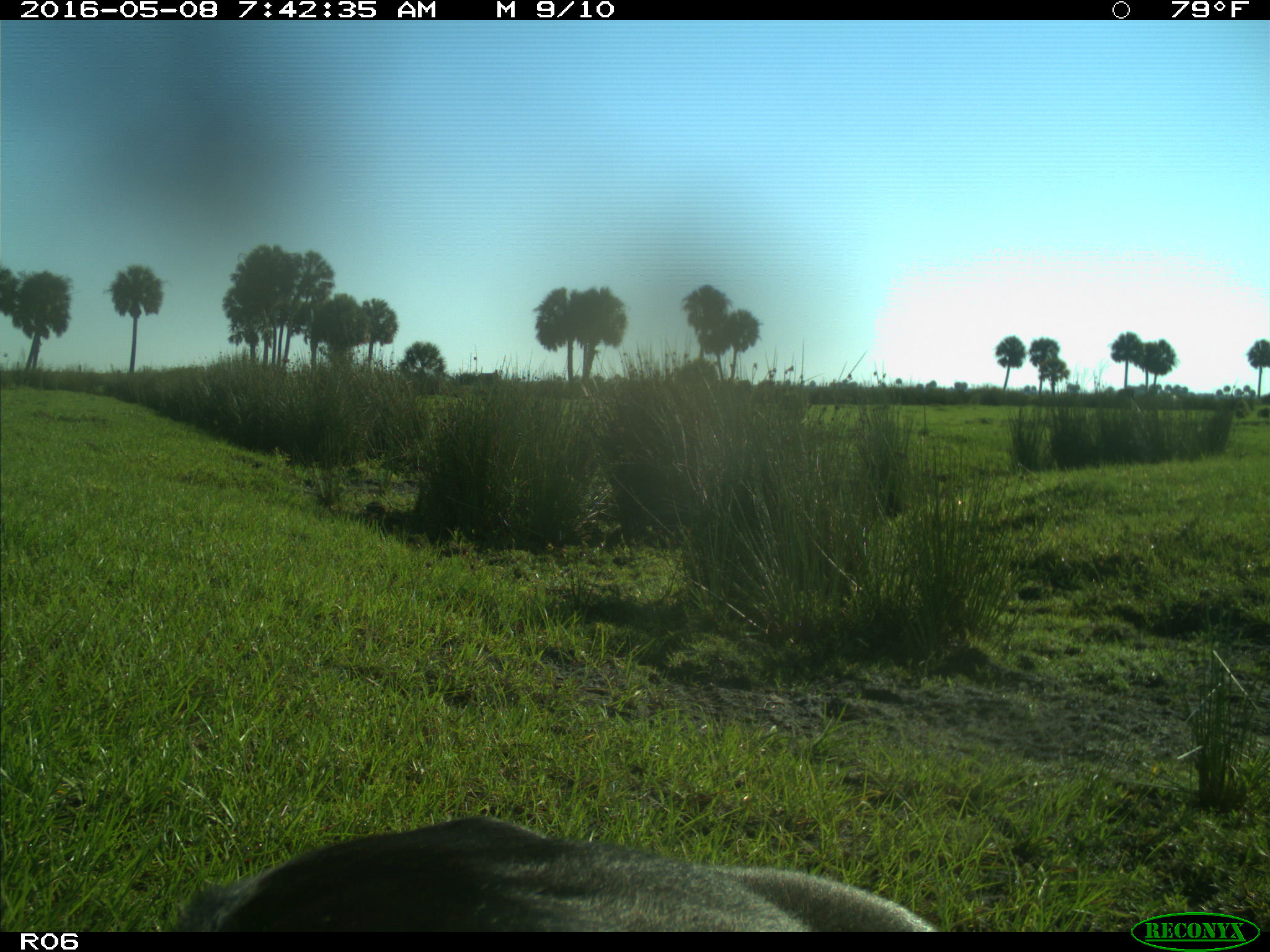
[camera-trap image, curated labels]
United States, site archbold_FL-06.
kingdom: Animalia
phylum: Chordata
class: Mammalia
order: Artiodactyla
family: Bovidae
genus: Bos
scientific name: Bos taurus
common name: domestic cow